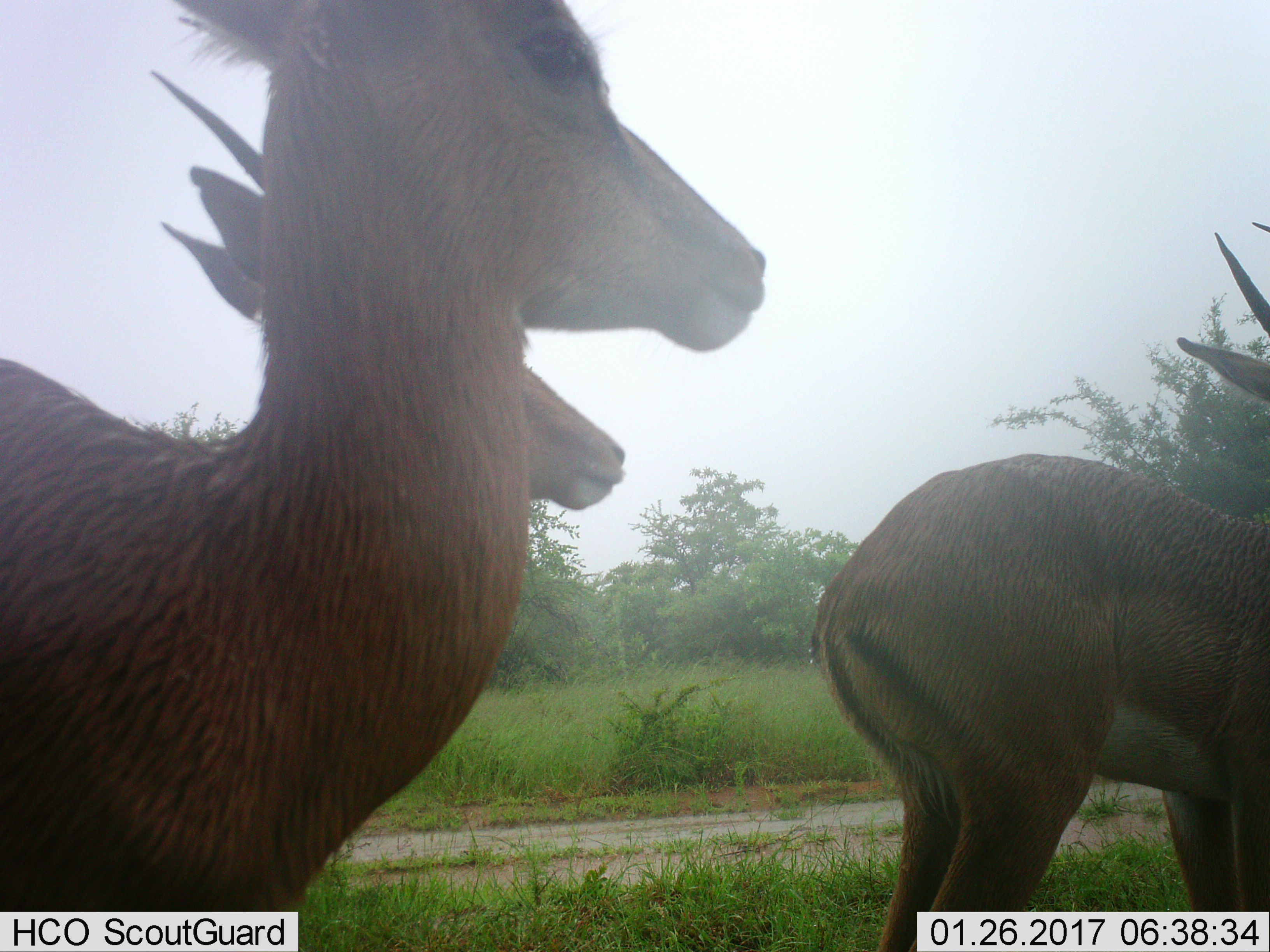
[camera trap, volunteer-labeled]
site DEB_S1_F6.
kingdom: Animalia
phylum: Chordata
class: Mammalia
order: Artiodactyla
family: Bovidae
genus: Aepyceros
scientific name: Aepyceros melampus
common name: impala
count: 3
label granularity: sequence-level